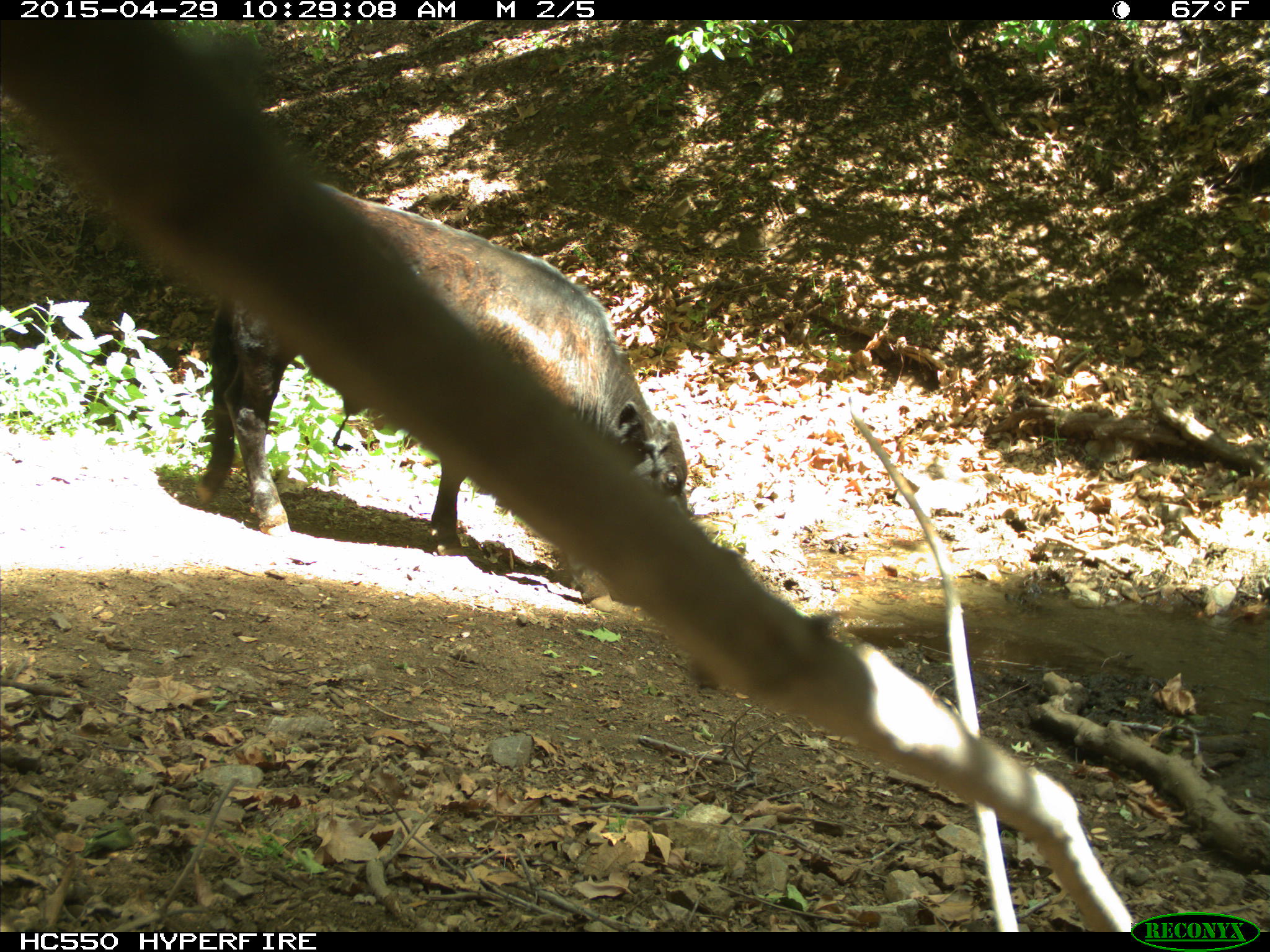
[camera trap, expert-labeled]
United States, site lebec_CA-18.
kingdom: Animalia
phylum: Chordata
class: Mammalia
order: Artiodactyla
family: Bovidae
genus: Bos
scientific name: Bos taurus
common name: domestic cow